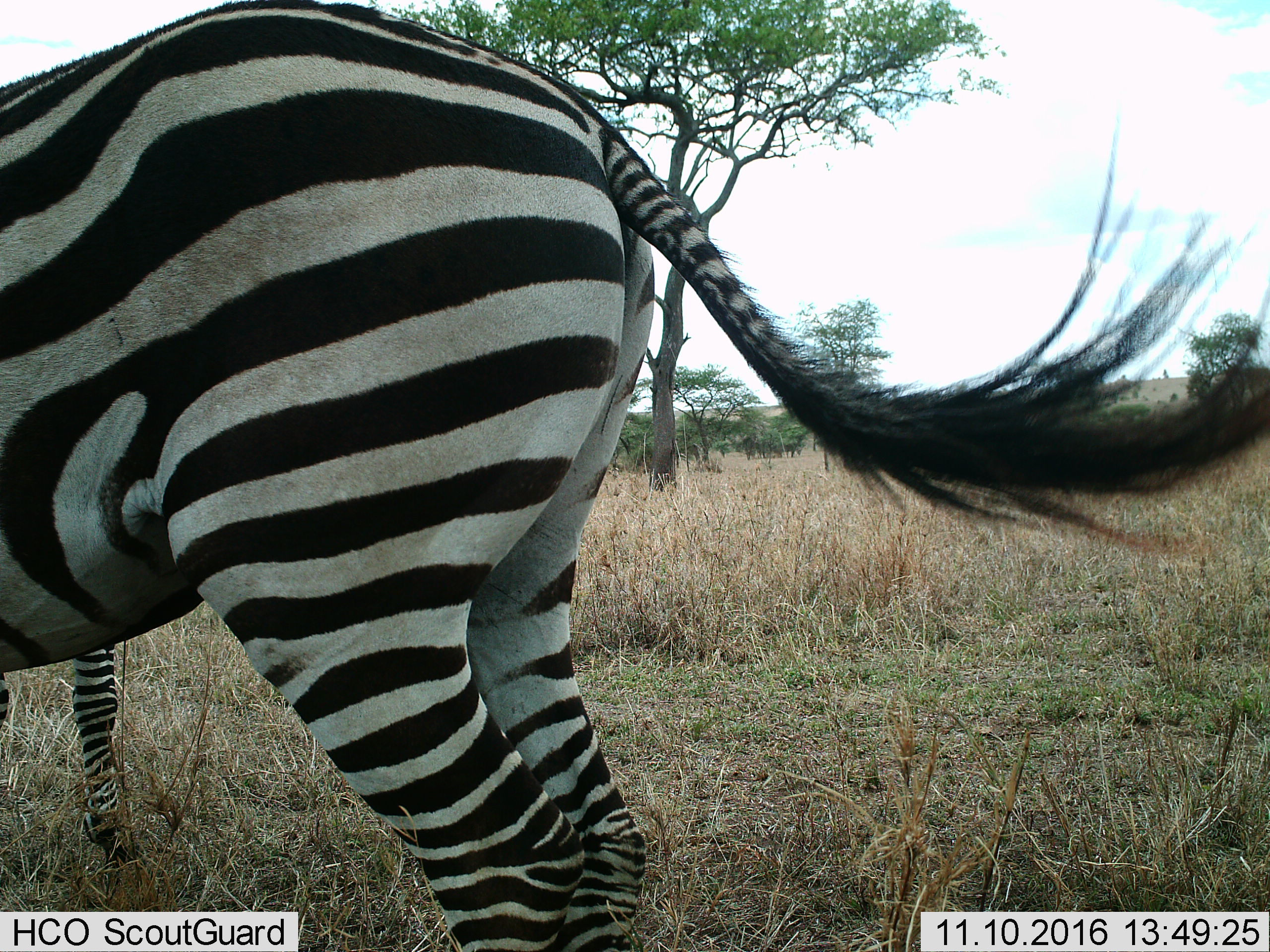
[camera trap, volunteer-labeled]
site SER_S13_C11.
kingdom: Animalia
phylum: Chordata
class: Mammalia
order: Perissodactyla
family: Equidae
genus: Equus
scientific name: Equus quagga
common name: plains zebra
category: zebraplains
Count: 2.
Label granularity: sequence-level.